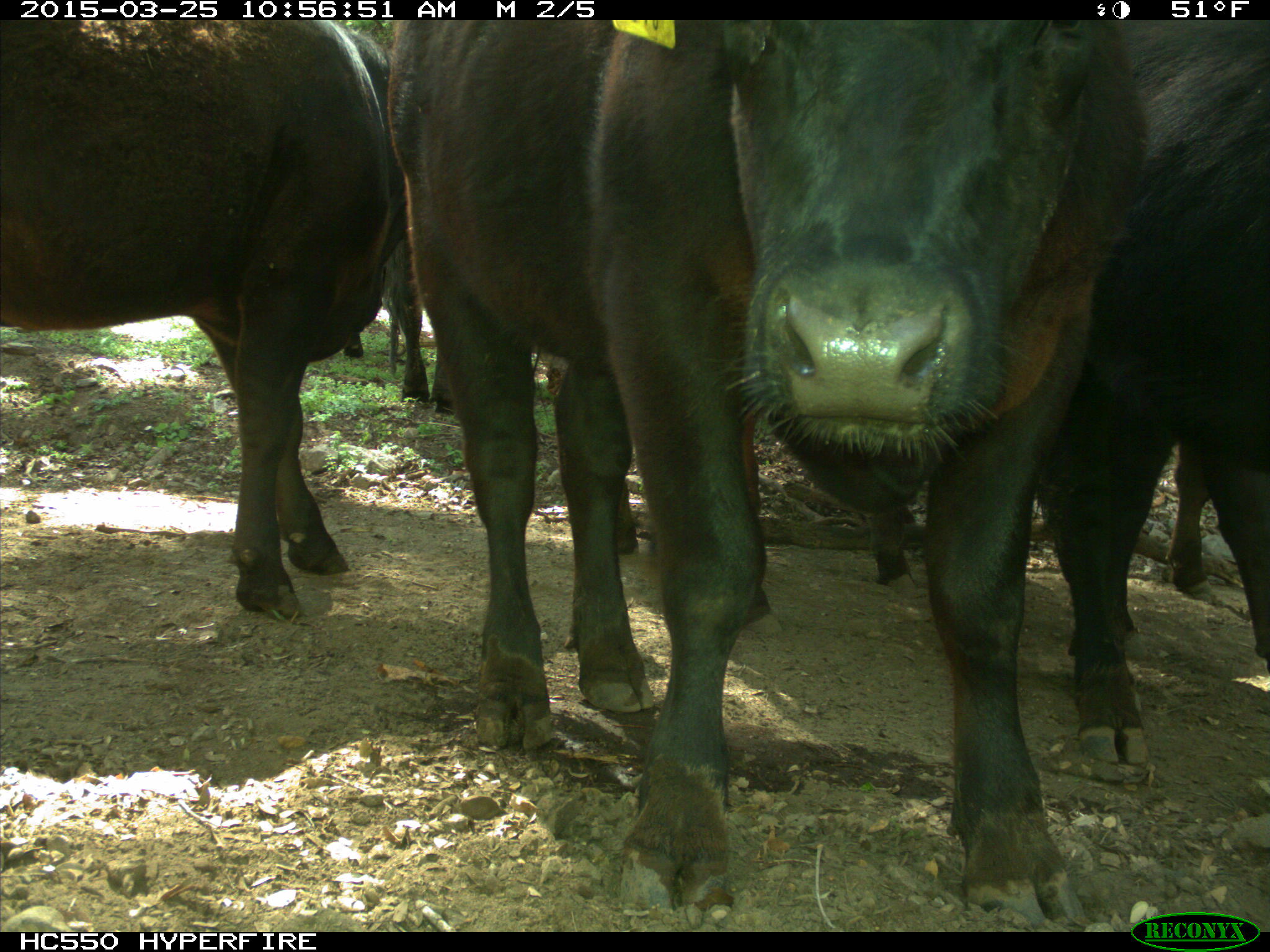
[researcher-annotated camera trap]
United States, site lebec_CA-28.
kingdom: Animalia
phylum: Chordata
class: Mammalia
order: Artiodactyla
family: Bovidae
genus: Bos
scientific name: Bos taurus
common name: domestic cow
Bos taurus (domestic cow).